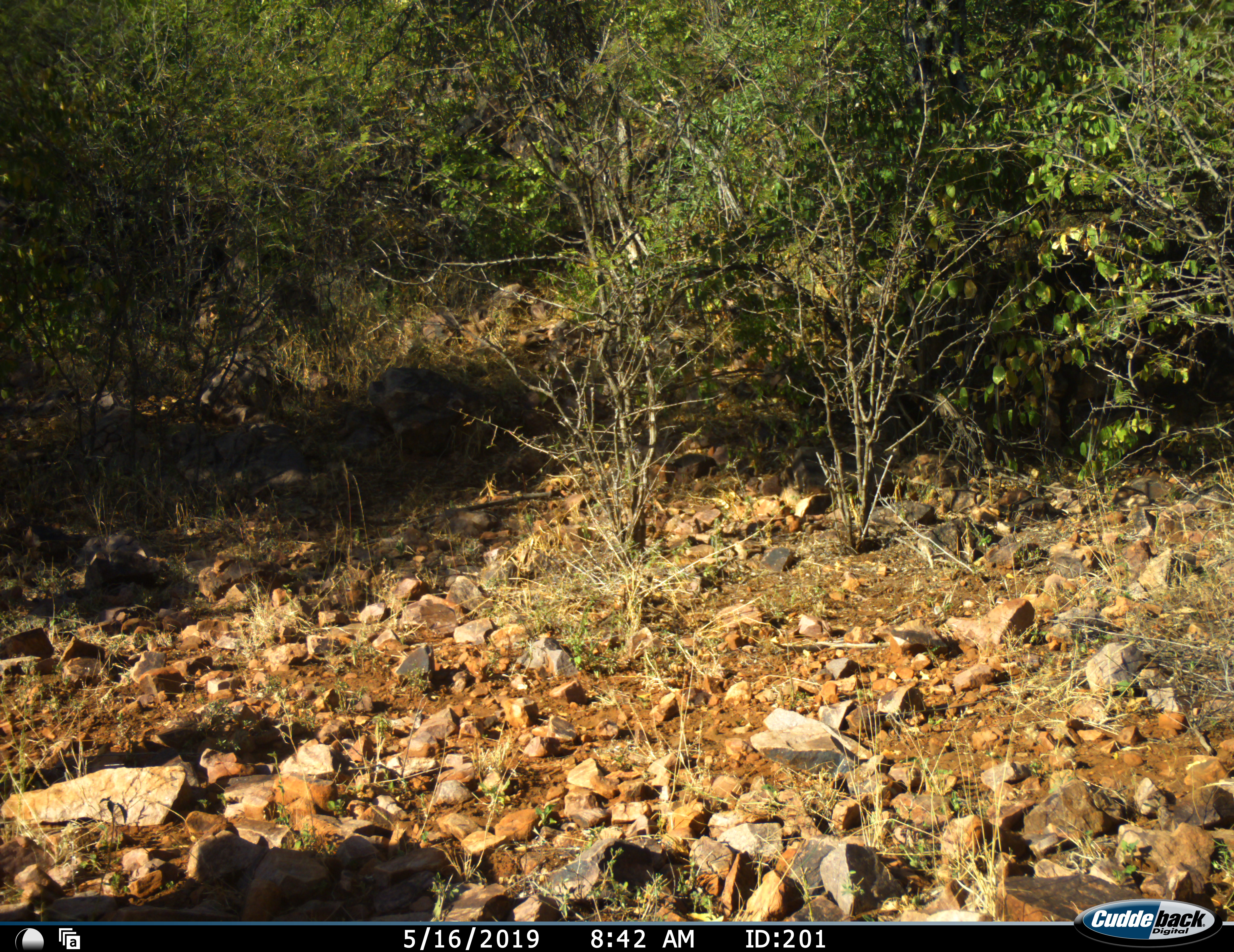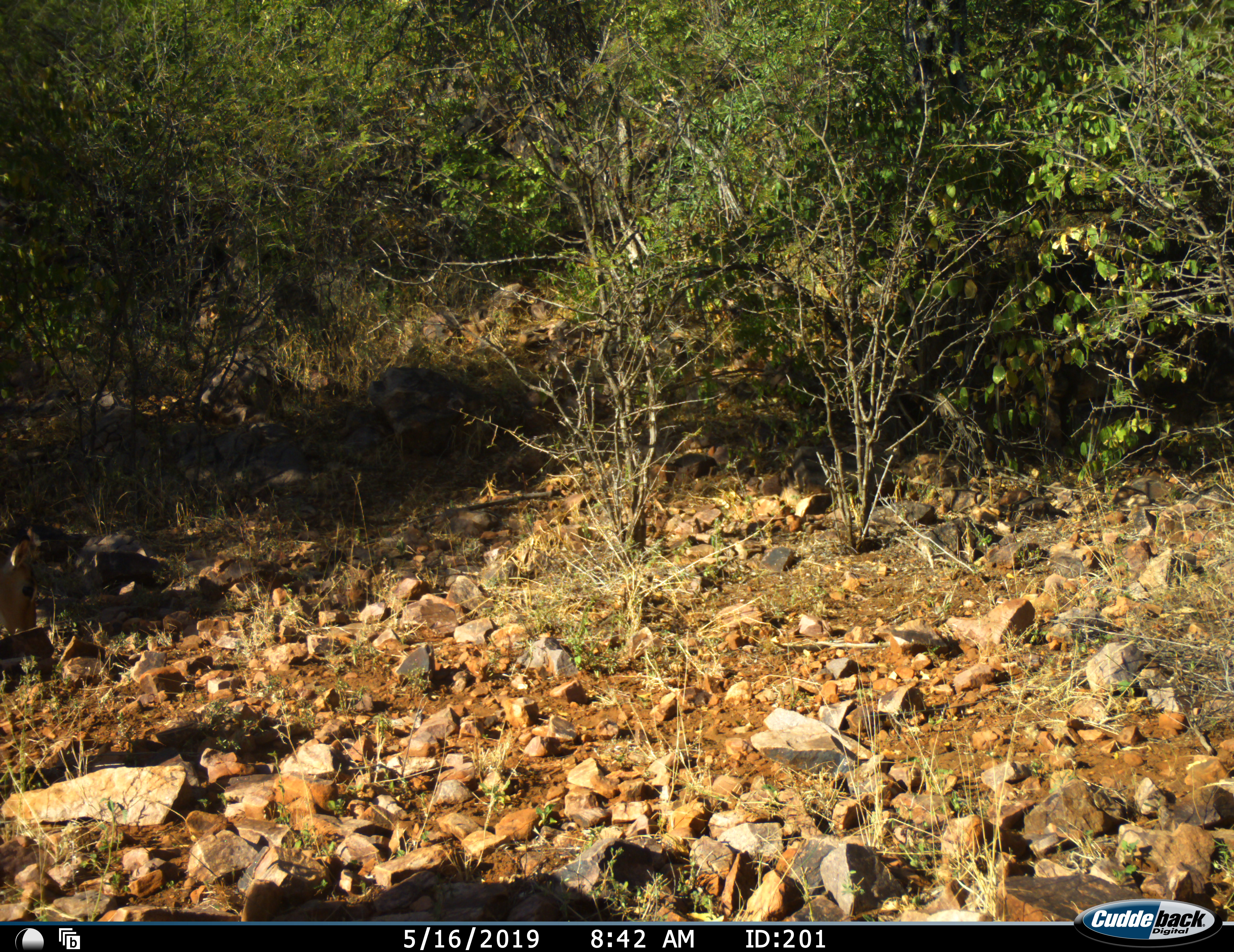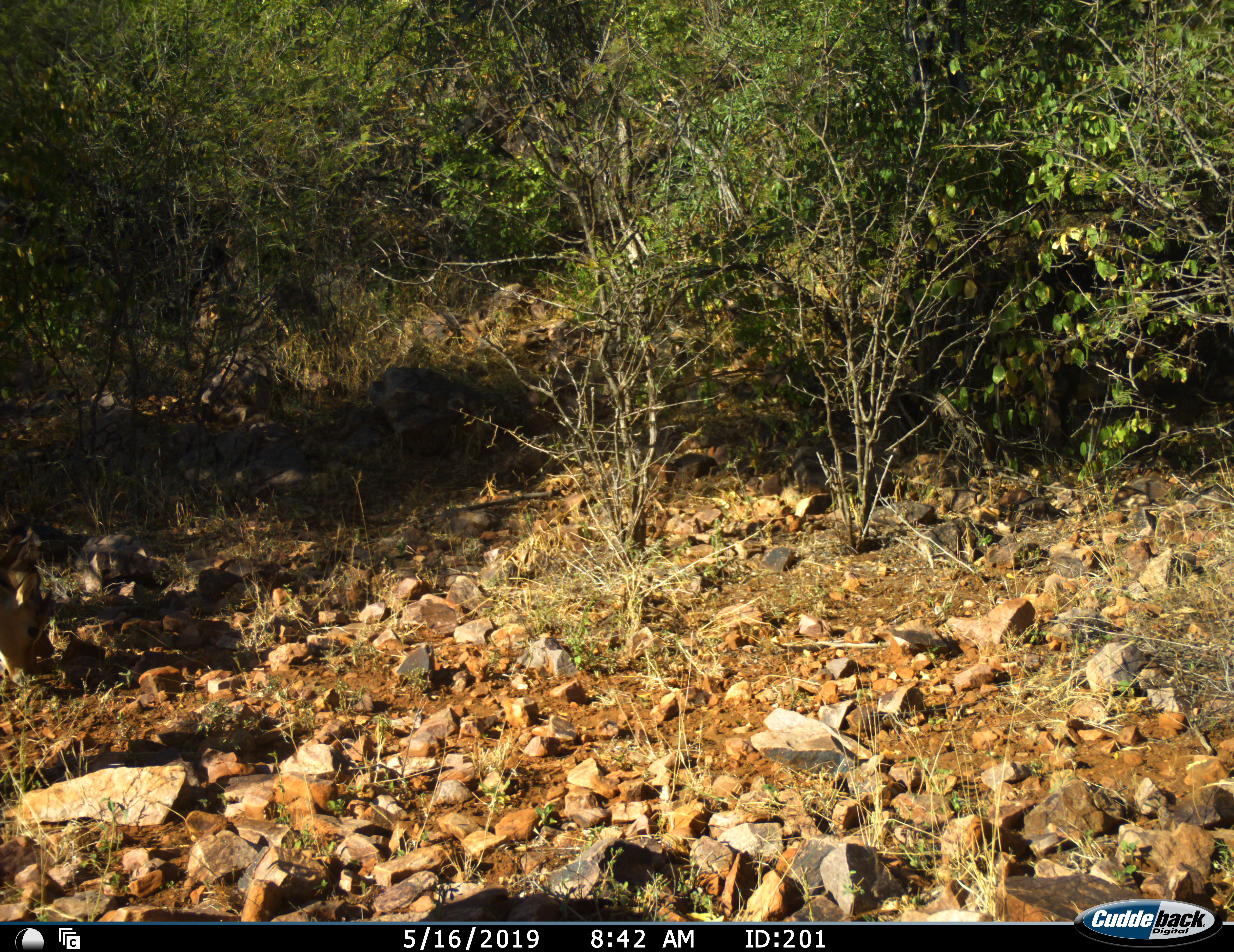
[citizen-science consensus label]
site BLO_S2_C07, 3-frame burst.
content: unidentified animal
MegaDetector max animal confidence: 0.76